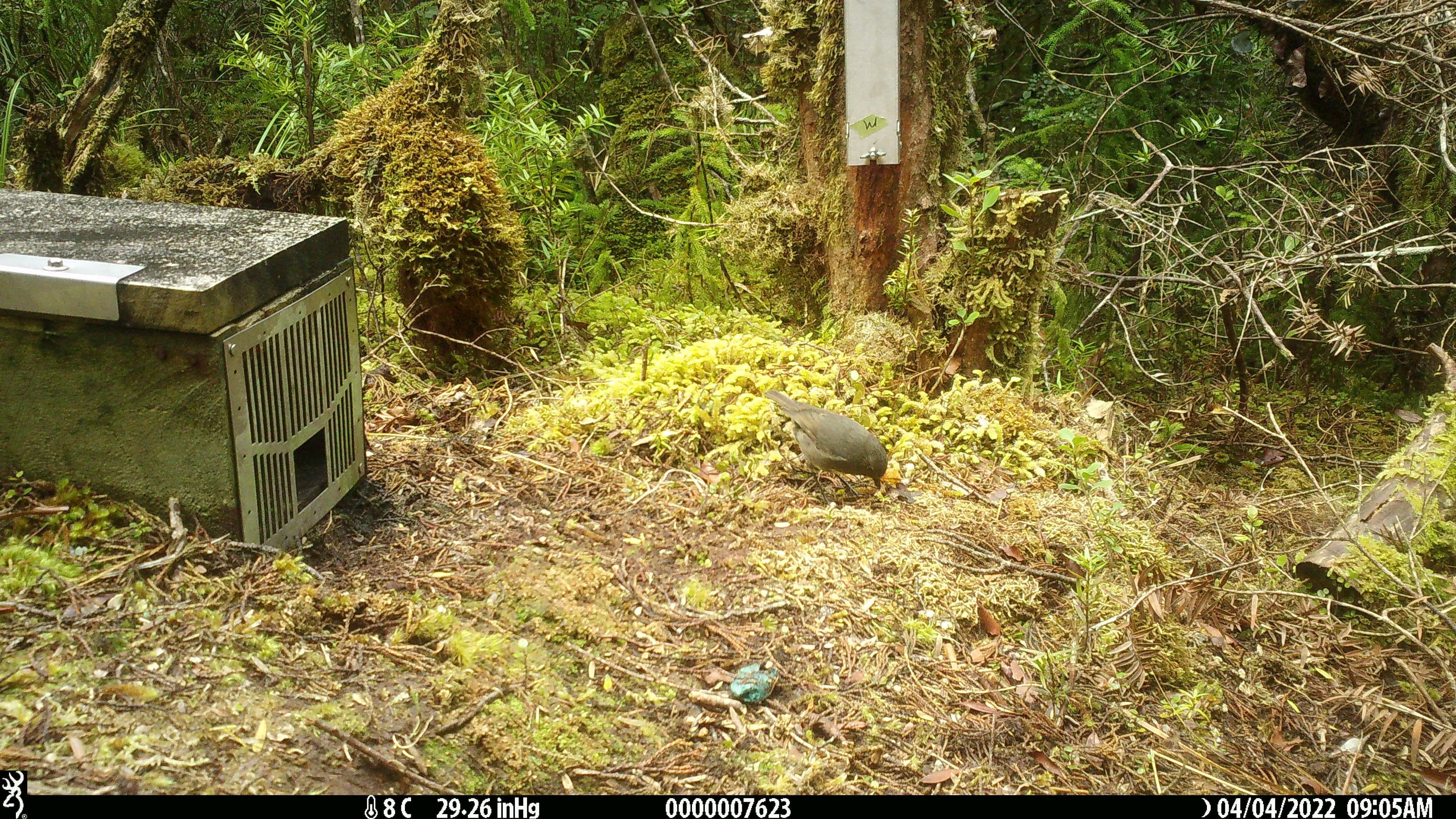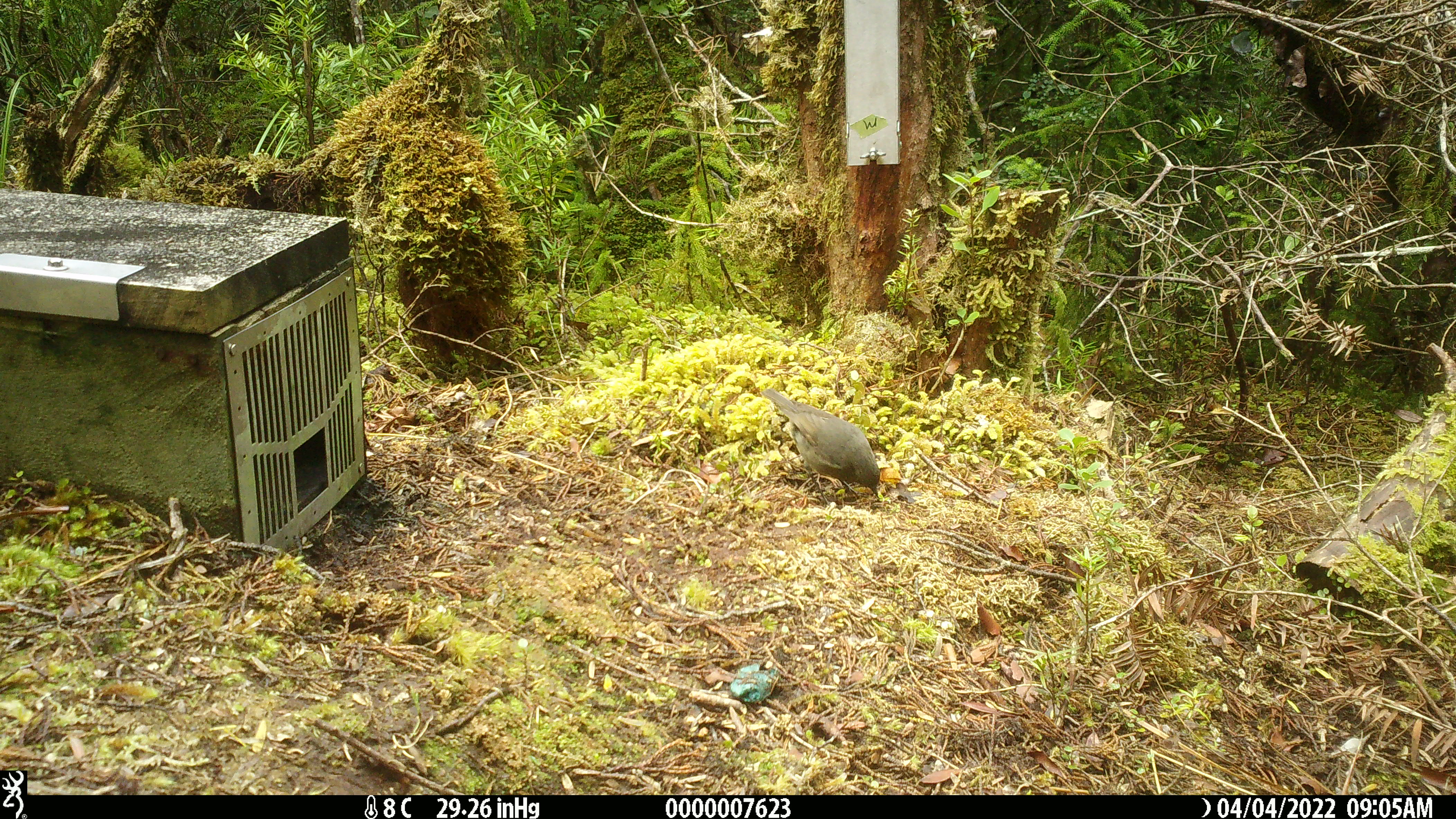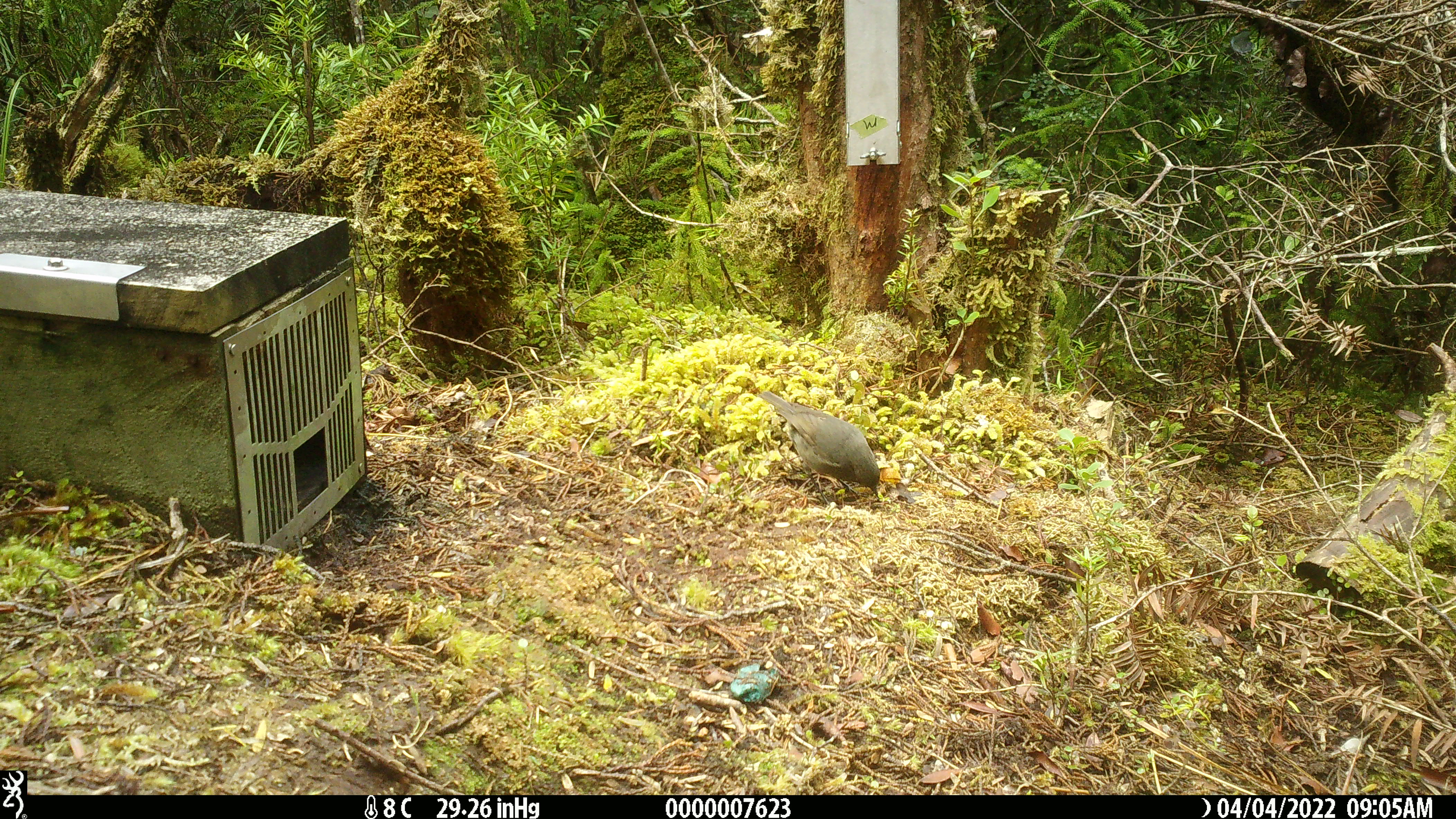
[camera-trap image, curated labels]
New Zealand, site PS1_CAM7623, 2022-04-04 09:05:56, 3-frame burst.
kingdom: Animalia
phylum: Chordata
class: Aves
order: Passeriformes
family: Petroicidae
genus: Petroica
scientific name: Petroica australis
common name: new zealand robin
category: robin